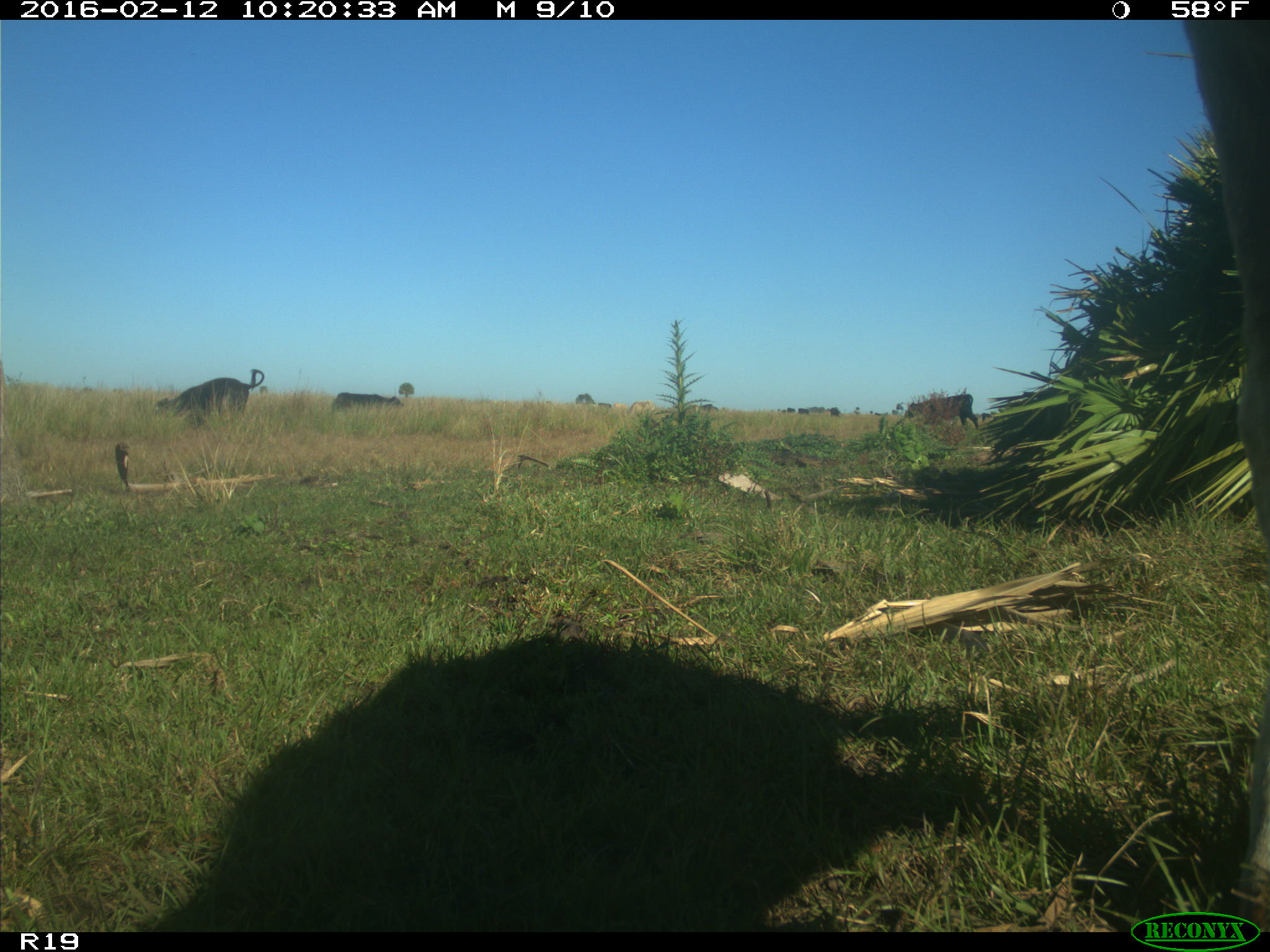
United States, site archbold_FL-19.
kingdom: Animalia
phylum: Chordata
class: Mammalia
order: Artiodactyla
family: Bovidae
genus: Bos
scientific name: Bos taurus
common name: domestic cow